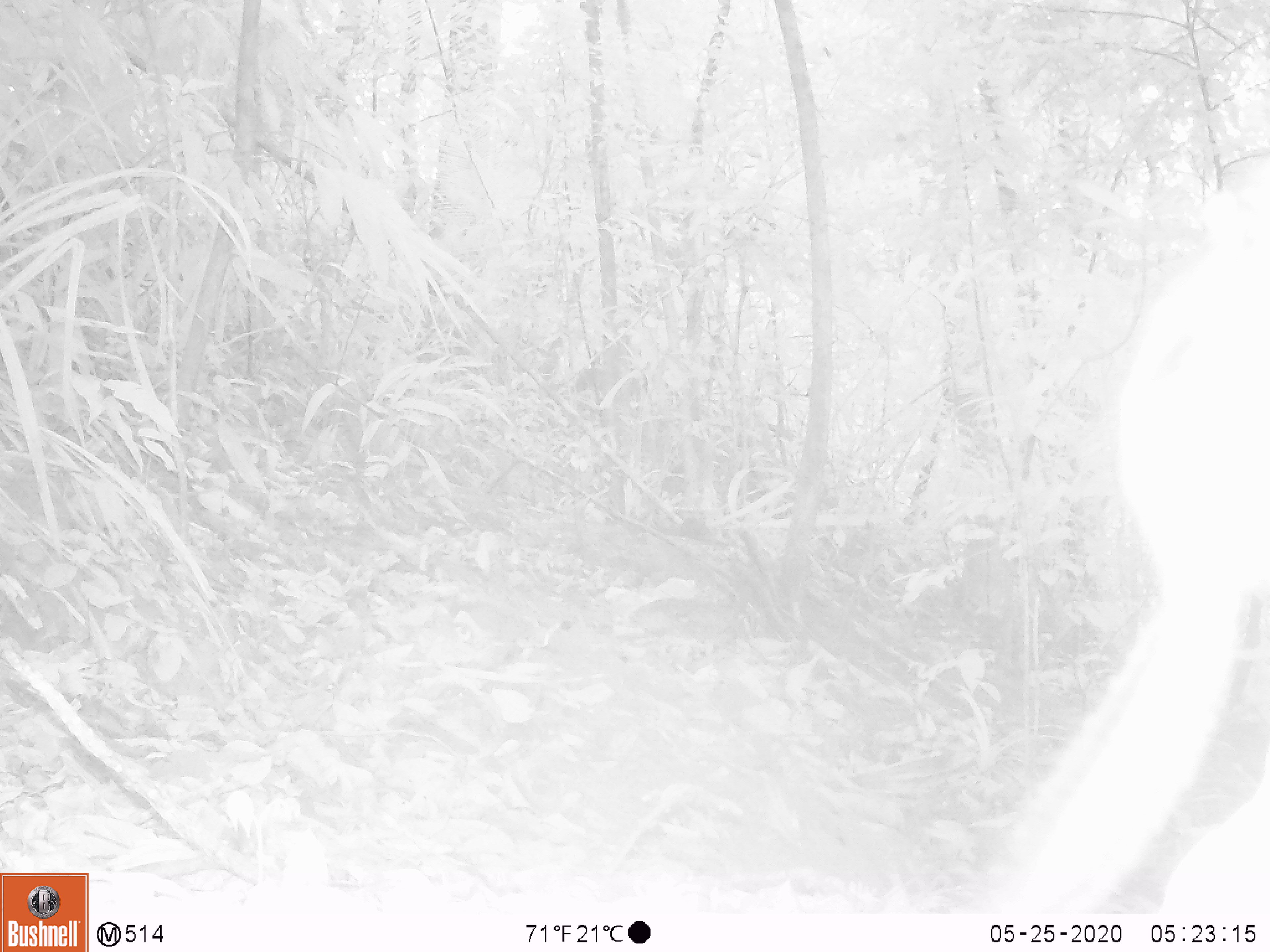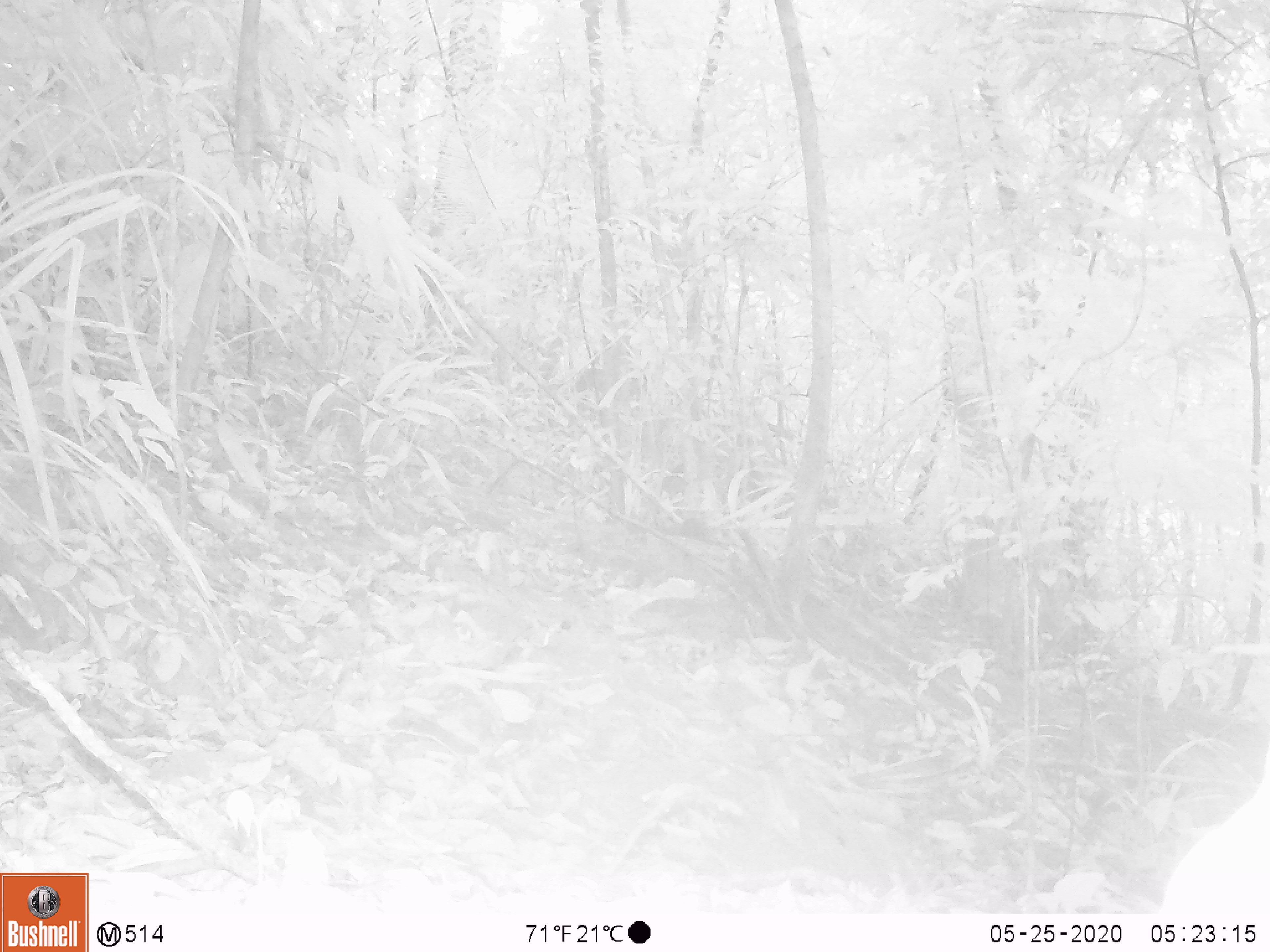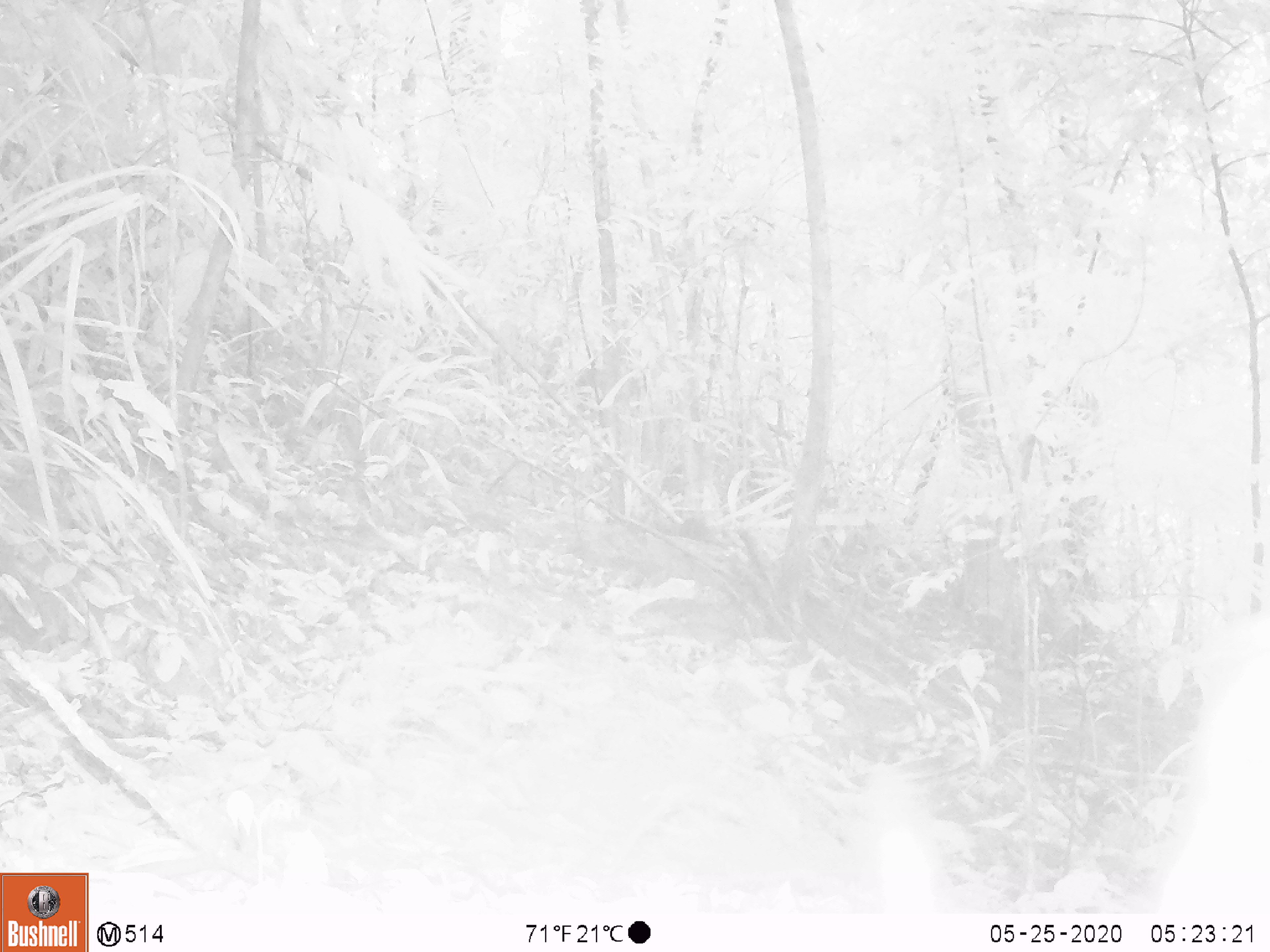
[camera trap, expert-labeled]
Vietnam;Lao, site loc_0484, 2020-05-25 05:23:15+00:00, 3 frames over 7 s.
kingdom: Animalia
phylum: Chordata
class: Mammalia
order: Rodentia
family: Sciuridae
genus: Sciurus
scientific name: Sciurus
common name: squirrel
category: unidentified squirrel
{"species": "unidentified squirrel (squirrel) (Sciurus)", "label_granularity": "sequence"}